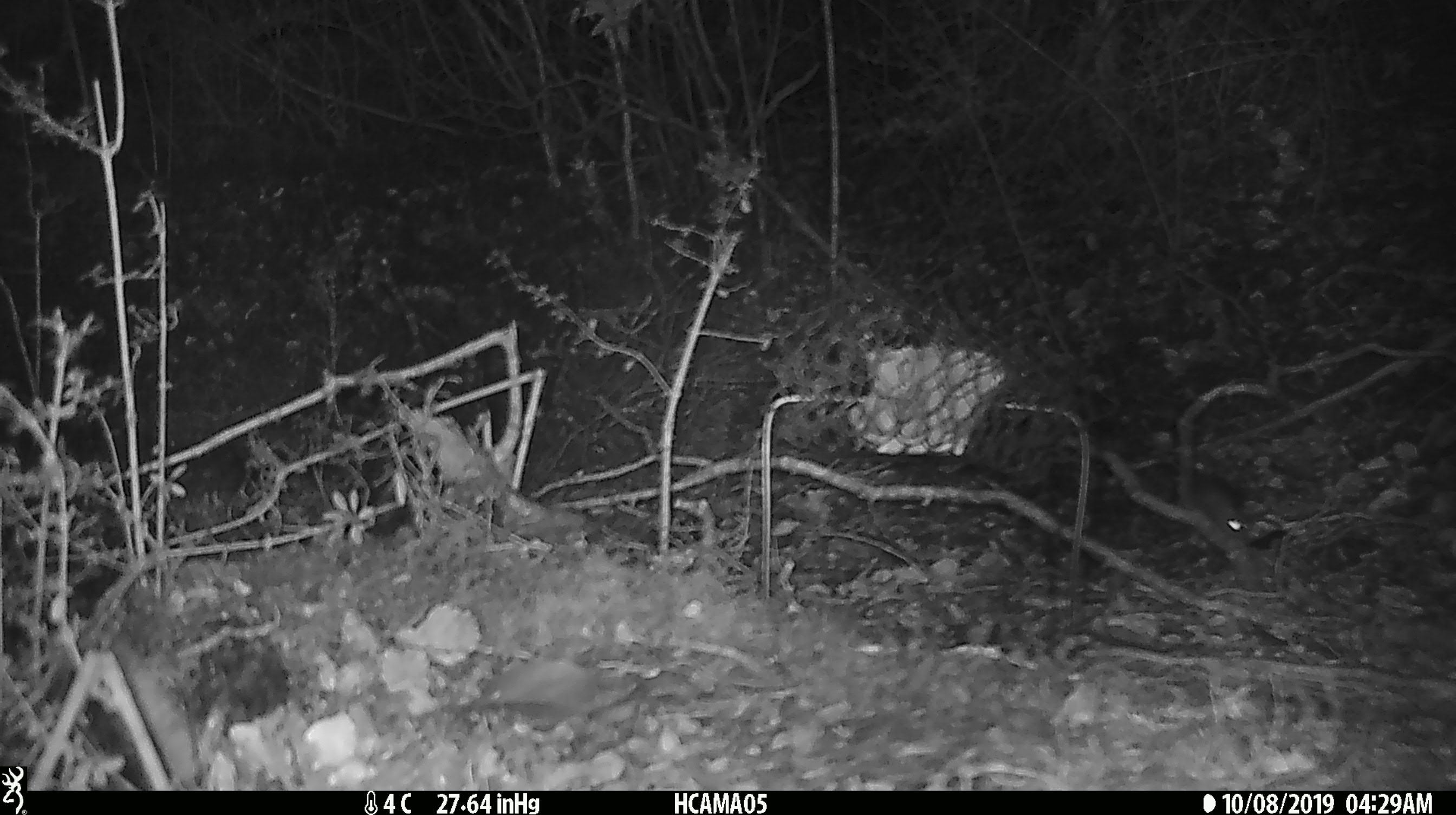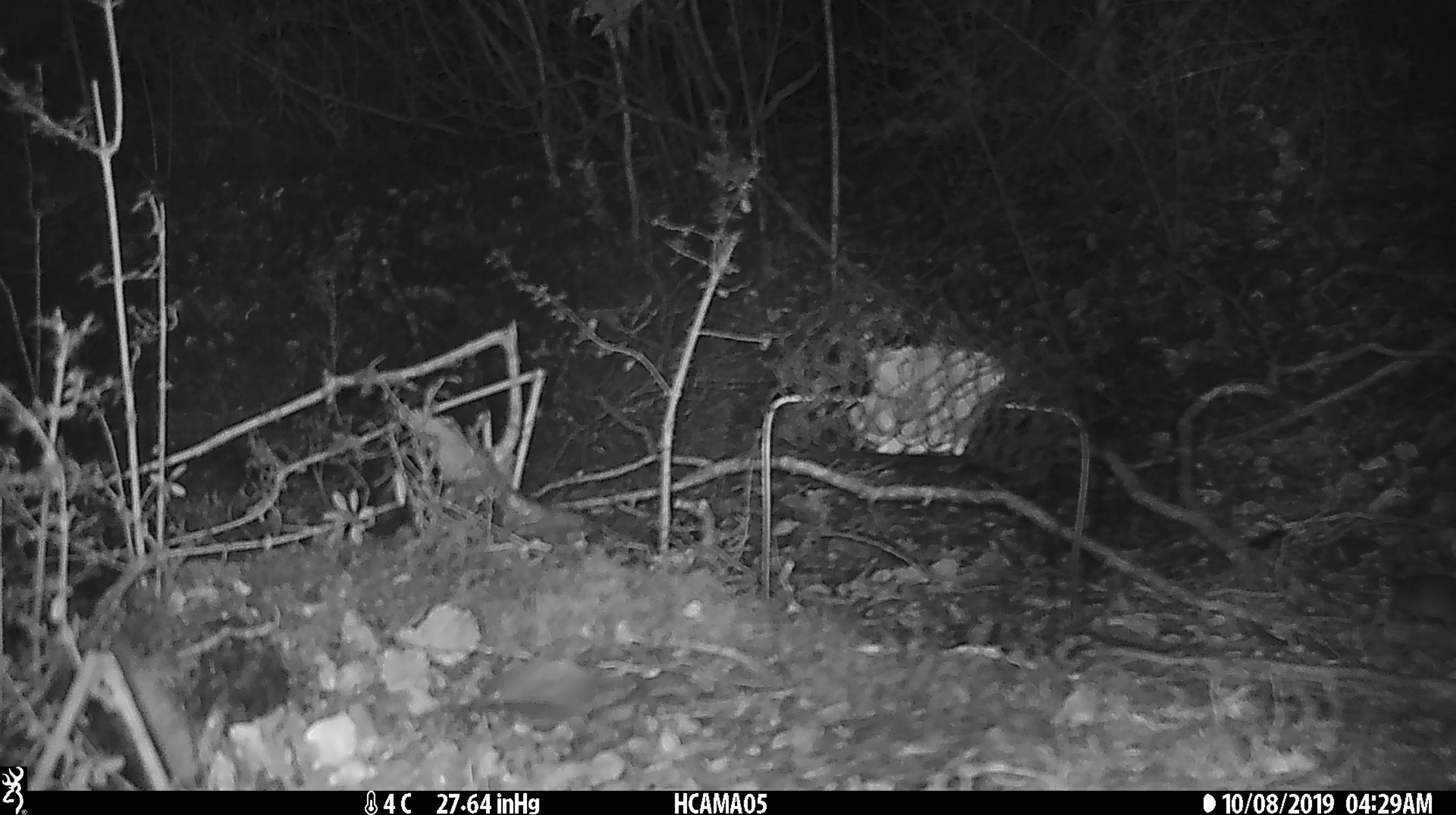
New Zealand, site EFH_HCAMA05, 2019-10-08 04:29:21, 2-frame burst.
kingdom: Animalia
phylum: Chordata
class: Mammalia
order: Rodentia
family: Muridae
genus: Mus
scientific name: Mus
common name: mouse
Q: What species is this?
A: Mouse (Mus).